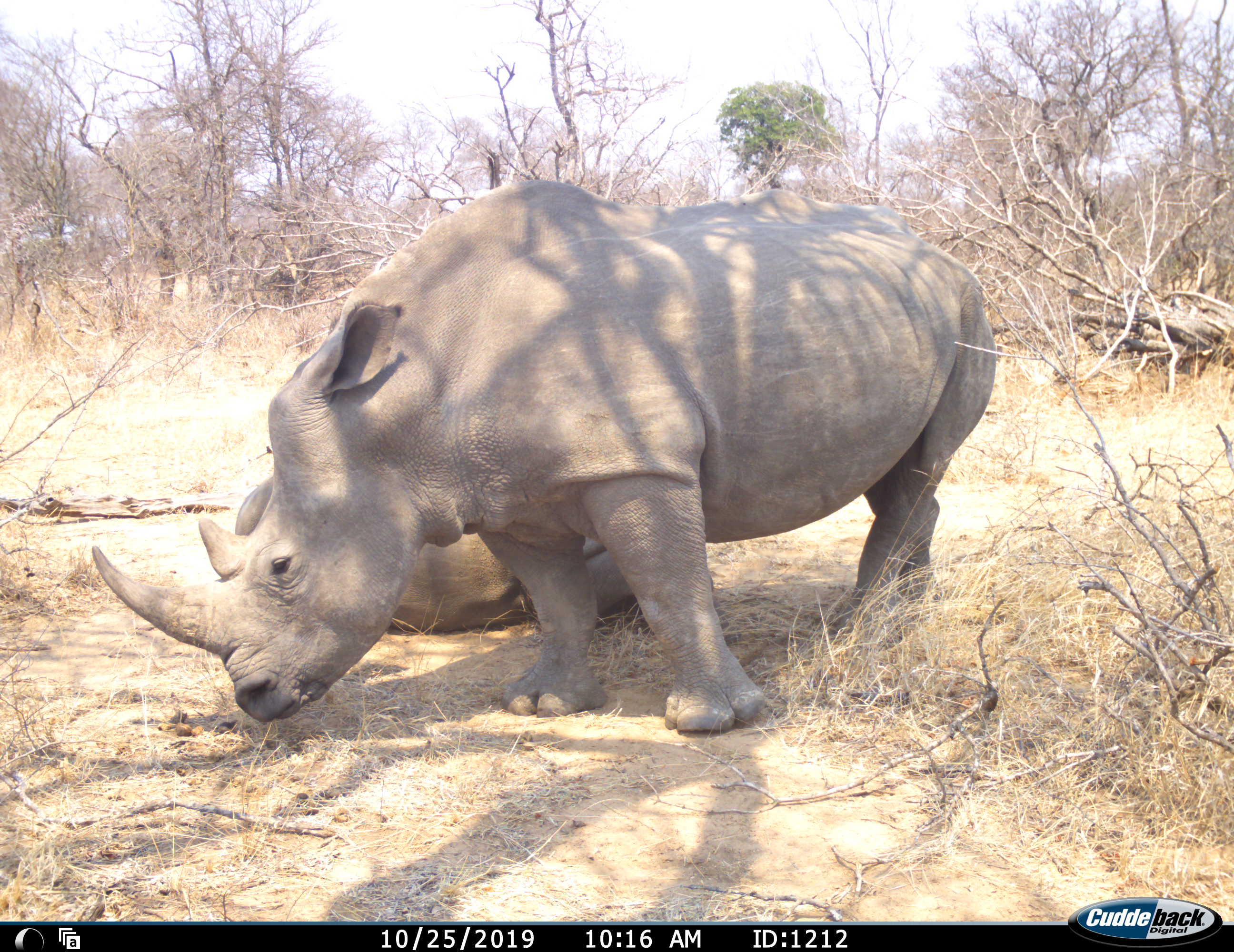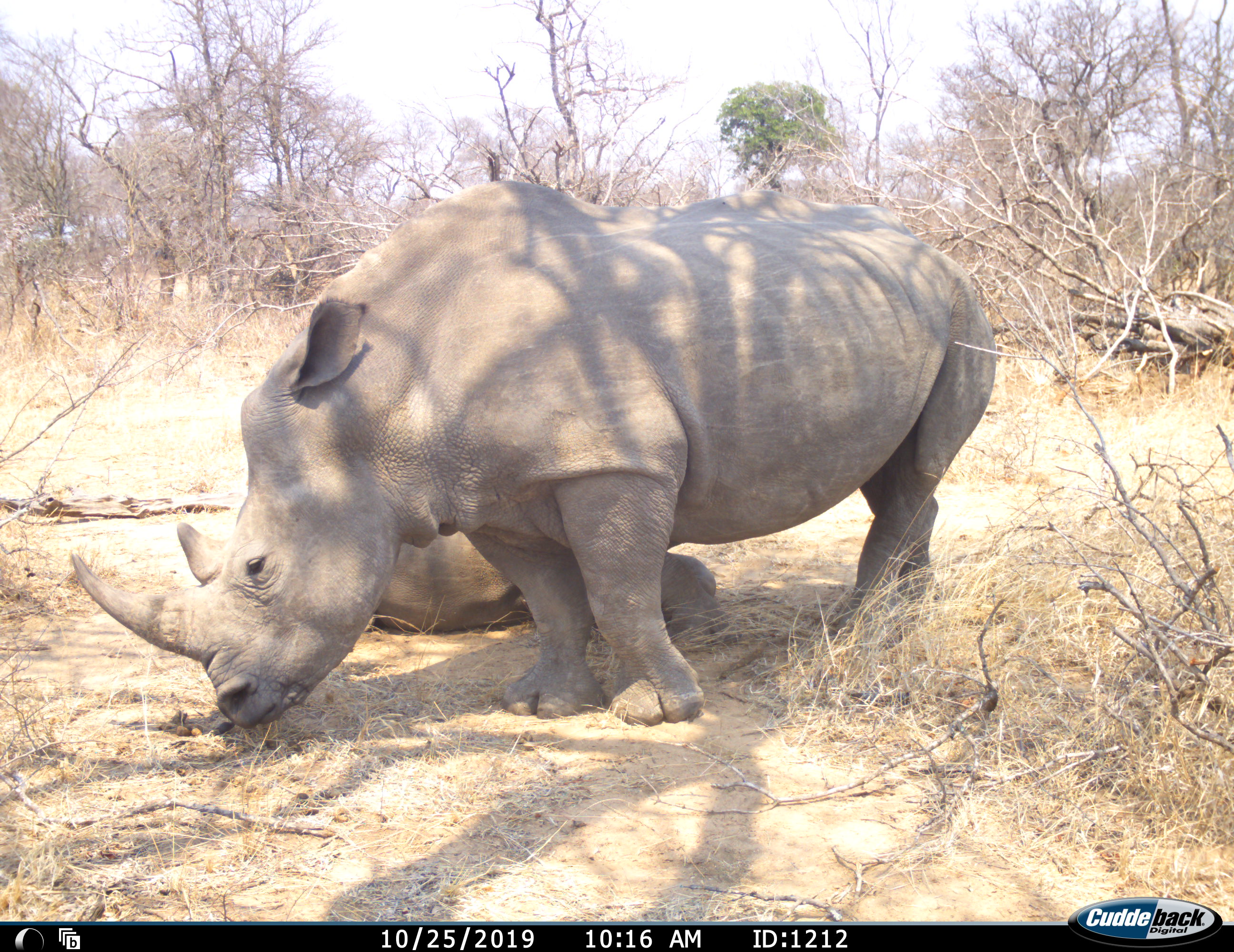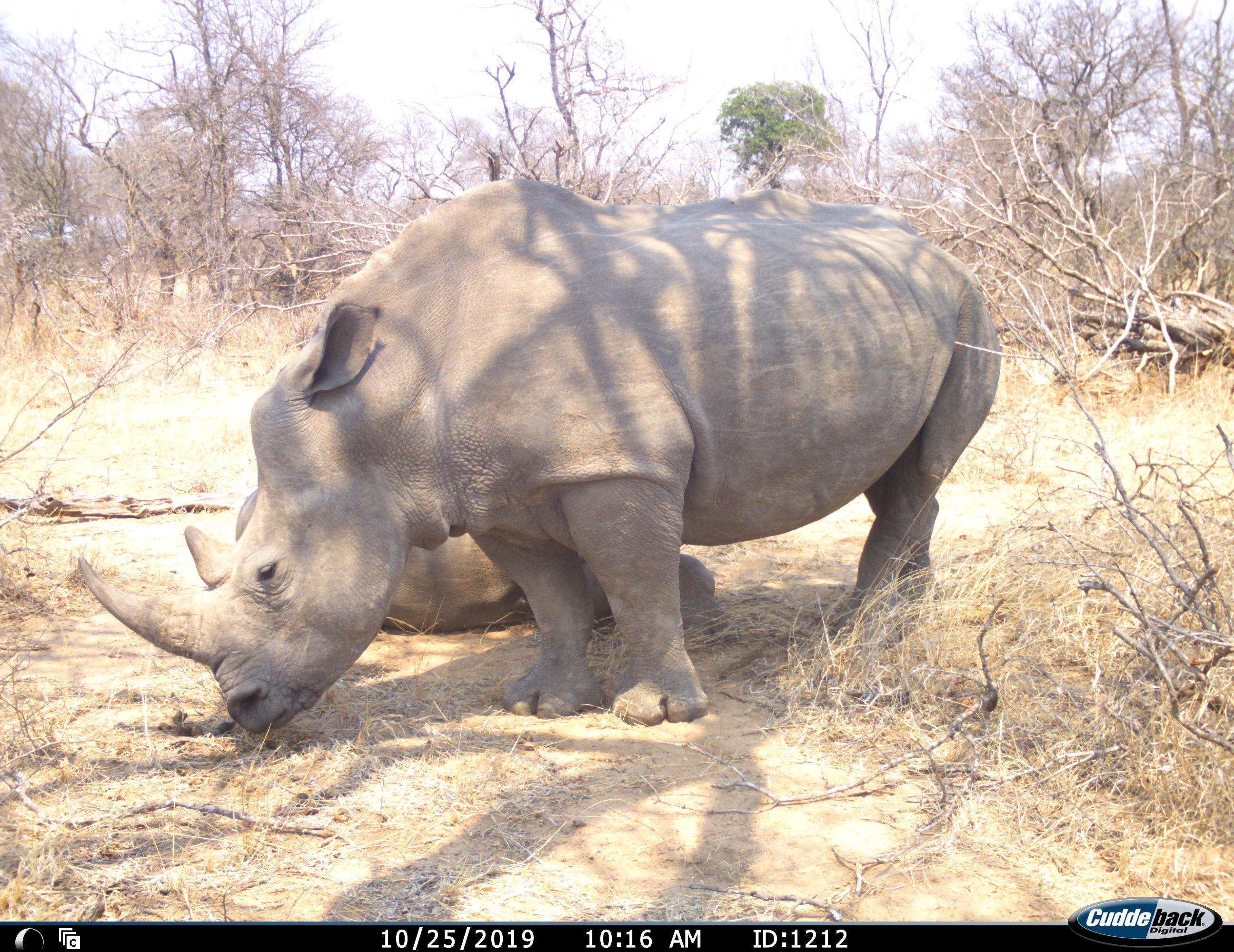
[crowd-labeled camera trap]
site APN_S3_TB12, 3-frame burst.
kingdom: Animalia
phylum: Chordata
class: Mammalia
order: Perissodactyla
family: Rhinocerotidae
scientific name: Rhinocerotidae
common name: unknown rhinoceros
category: rhinocerosunknown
Rhinocerosunknown (unknown rhinoceros) (Rhinocerotidae), count 2. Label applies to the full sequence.